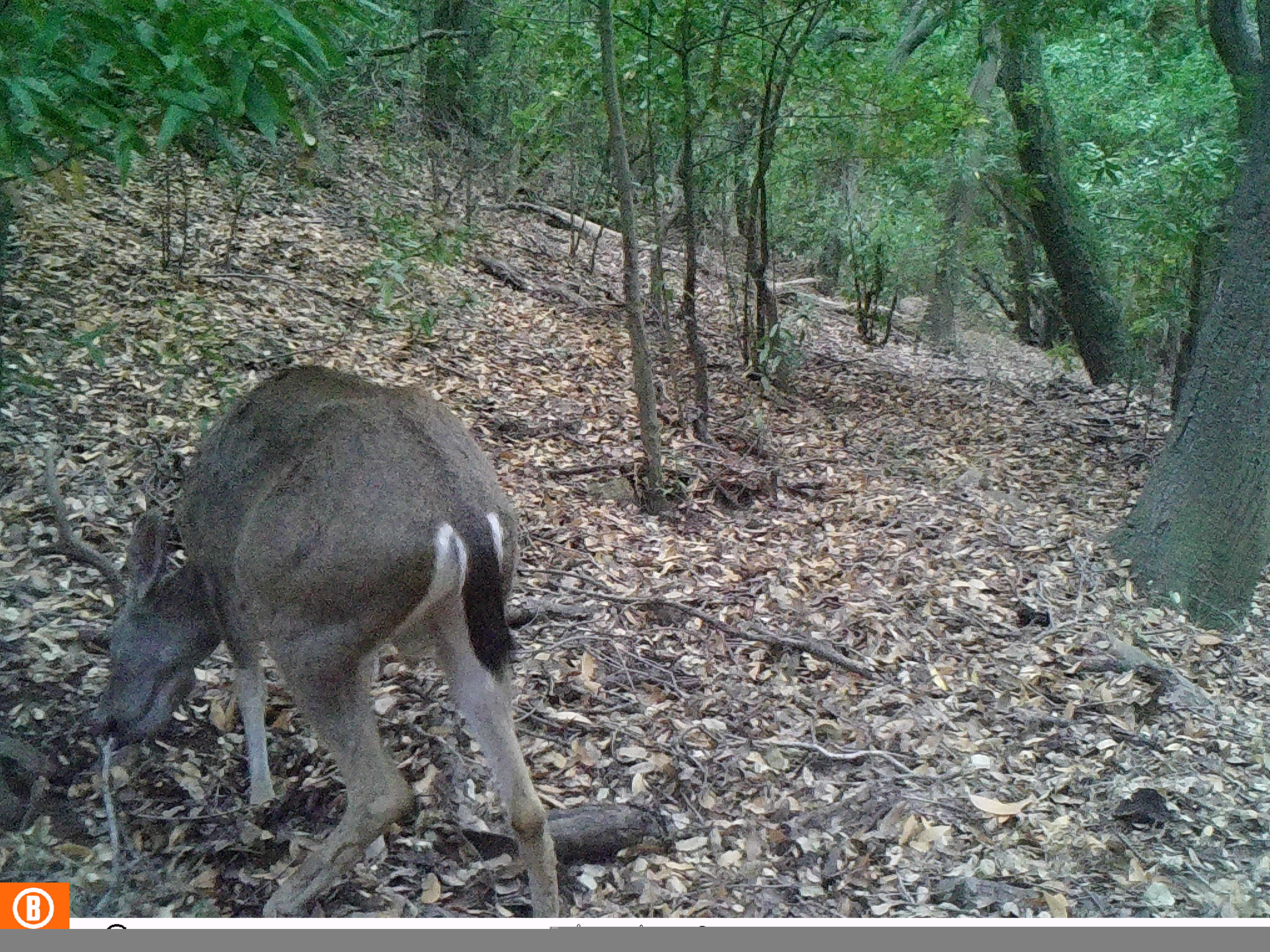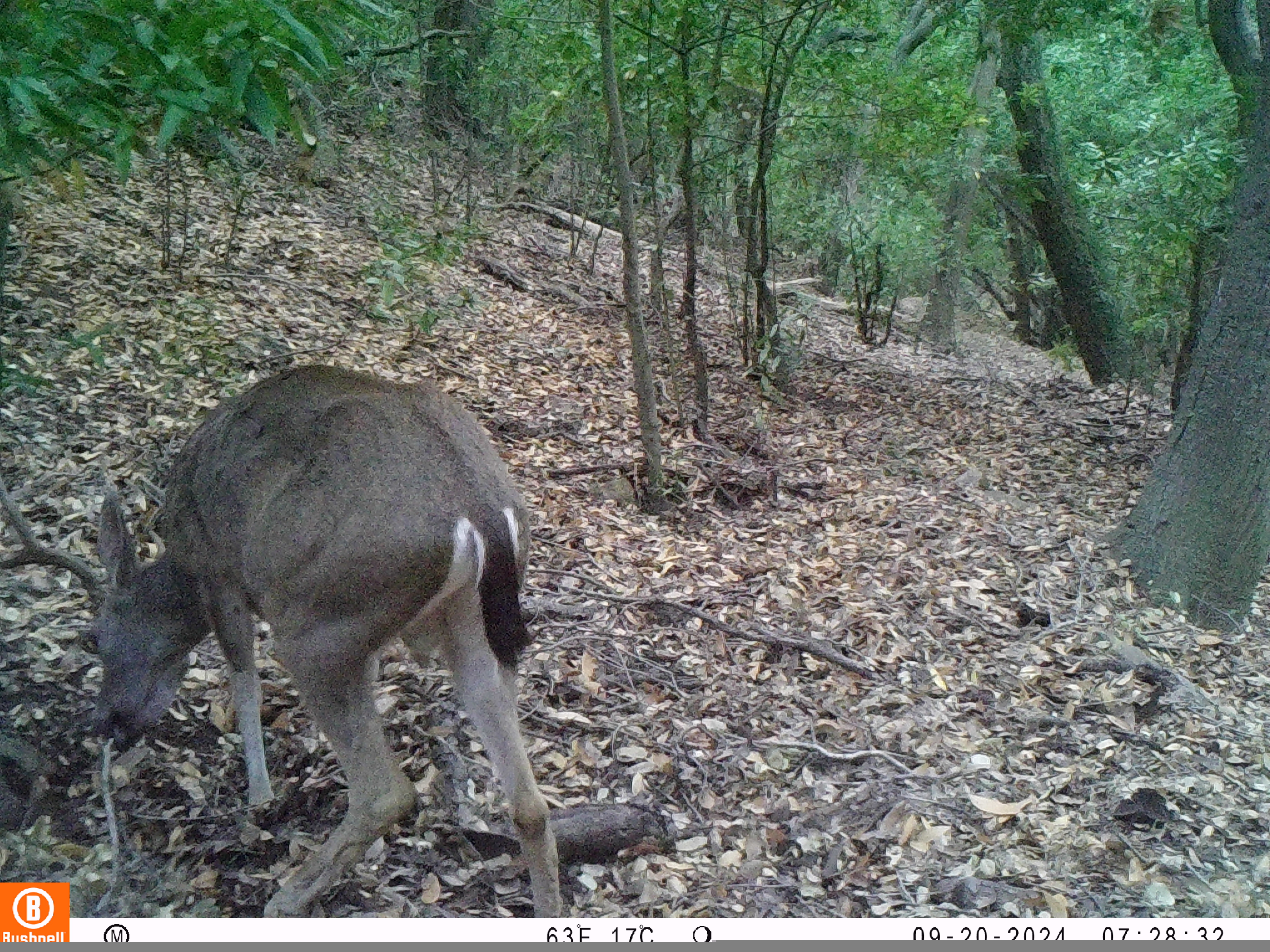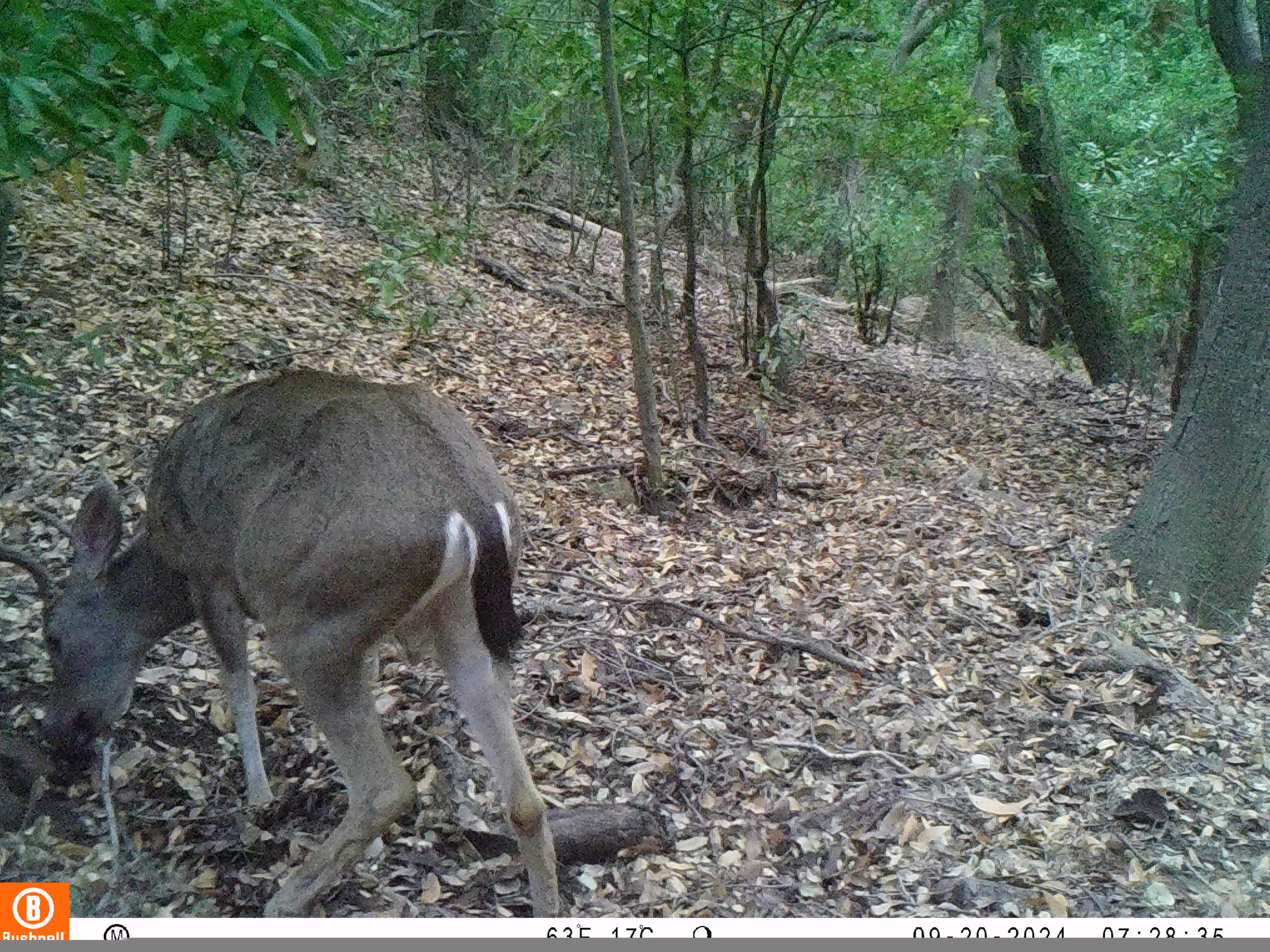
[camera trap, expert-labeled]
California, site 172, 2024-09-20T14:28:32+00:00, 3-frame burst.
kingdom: Animalia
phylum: Chordata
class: Mammalia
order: Artiodactyla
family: Cervidae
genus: Odocoileus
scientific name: Odocoileus hemionus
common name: mule deer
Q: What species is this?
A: Mule deer (Odocoileus hemionus).